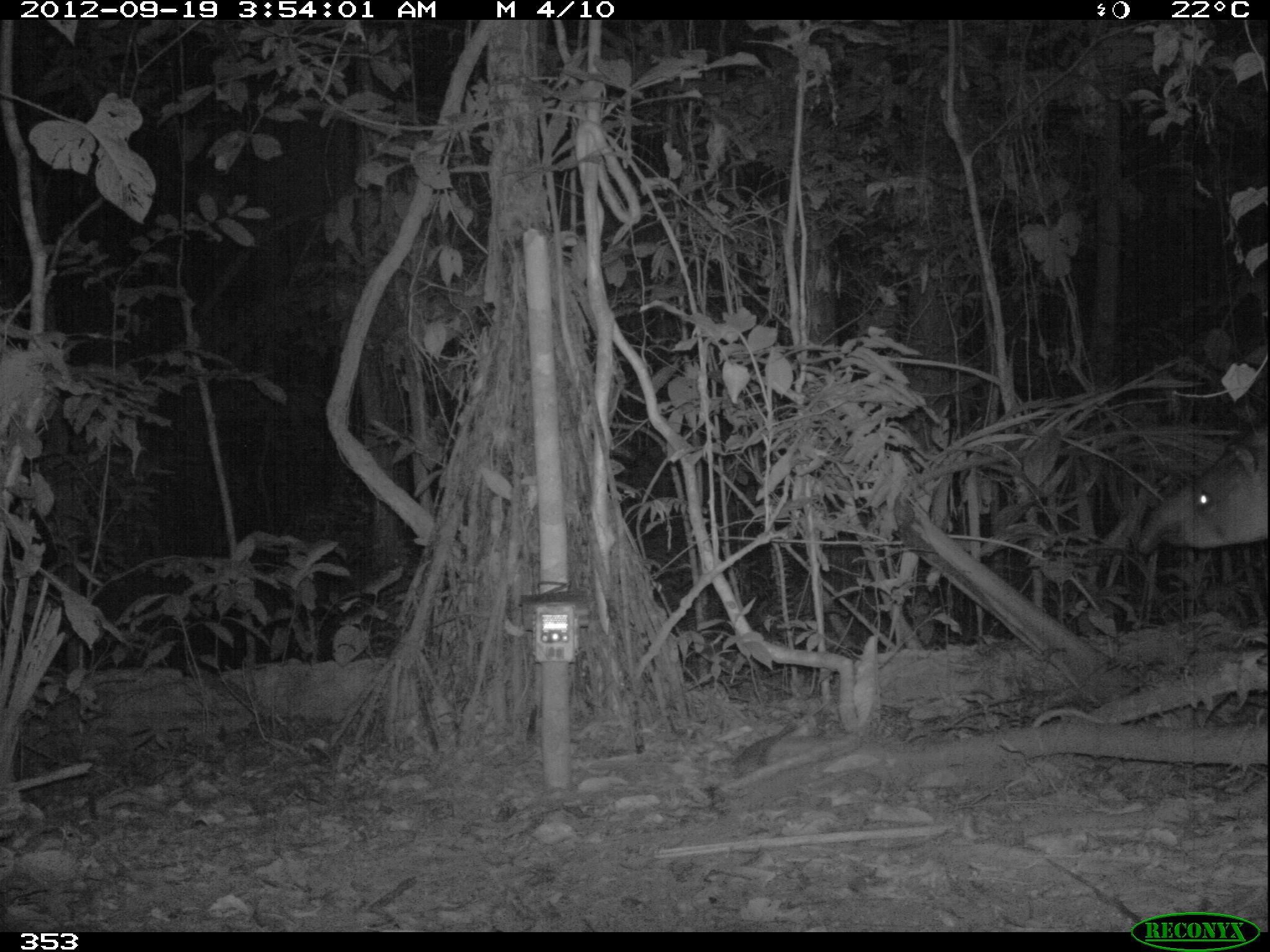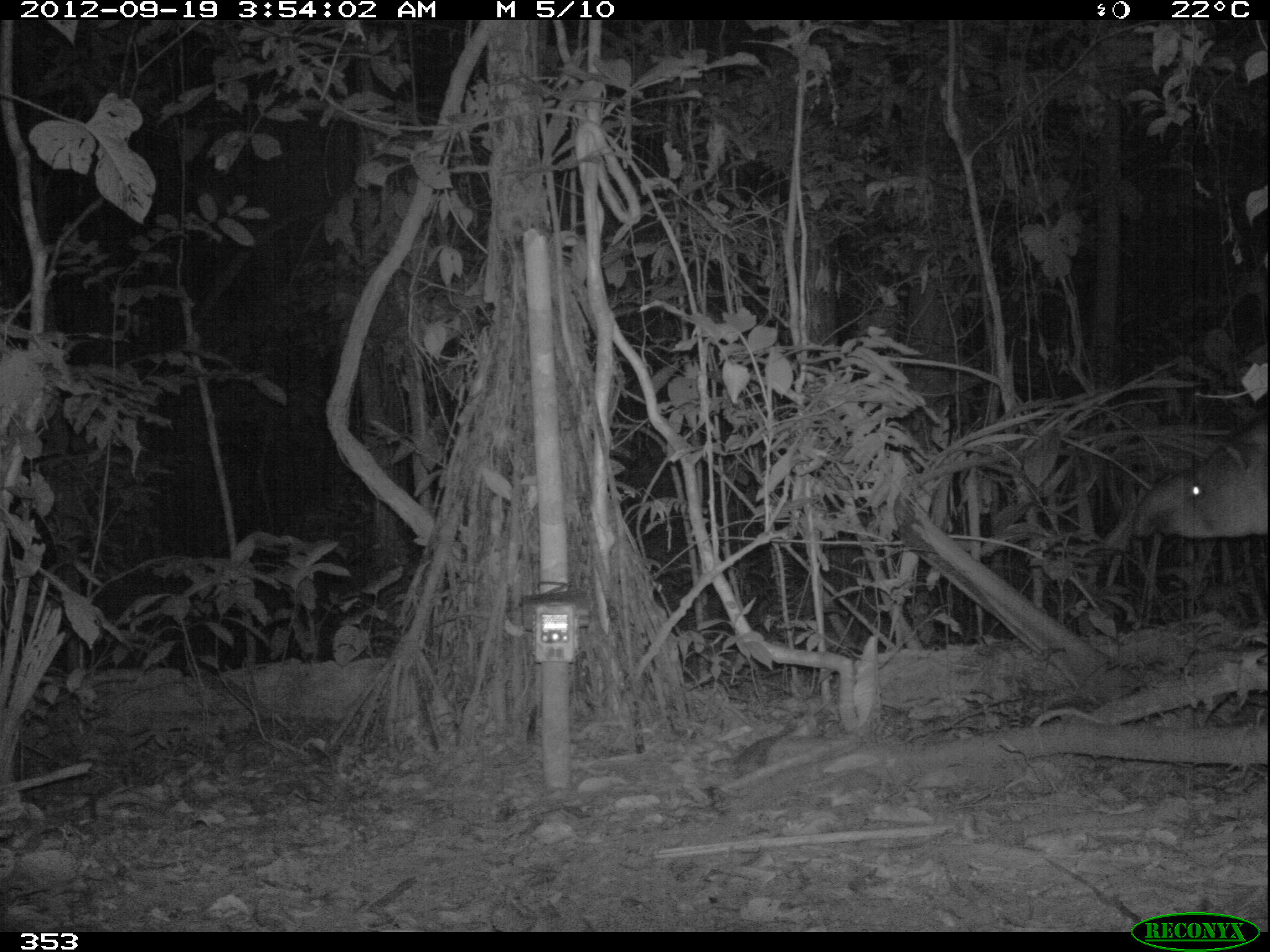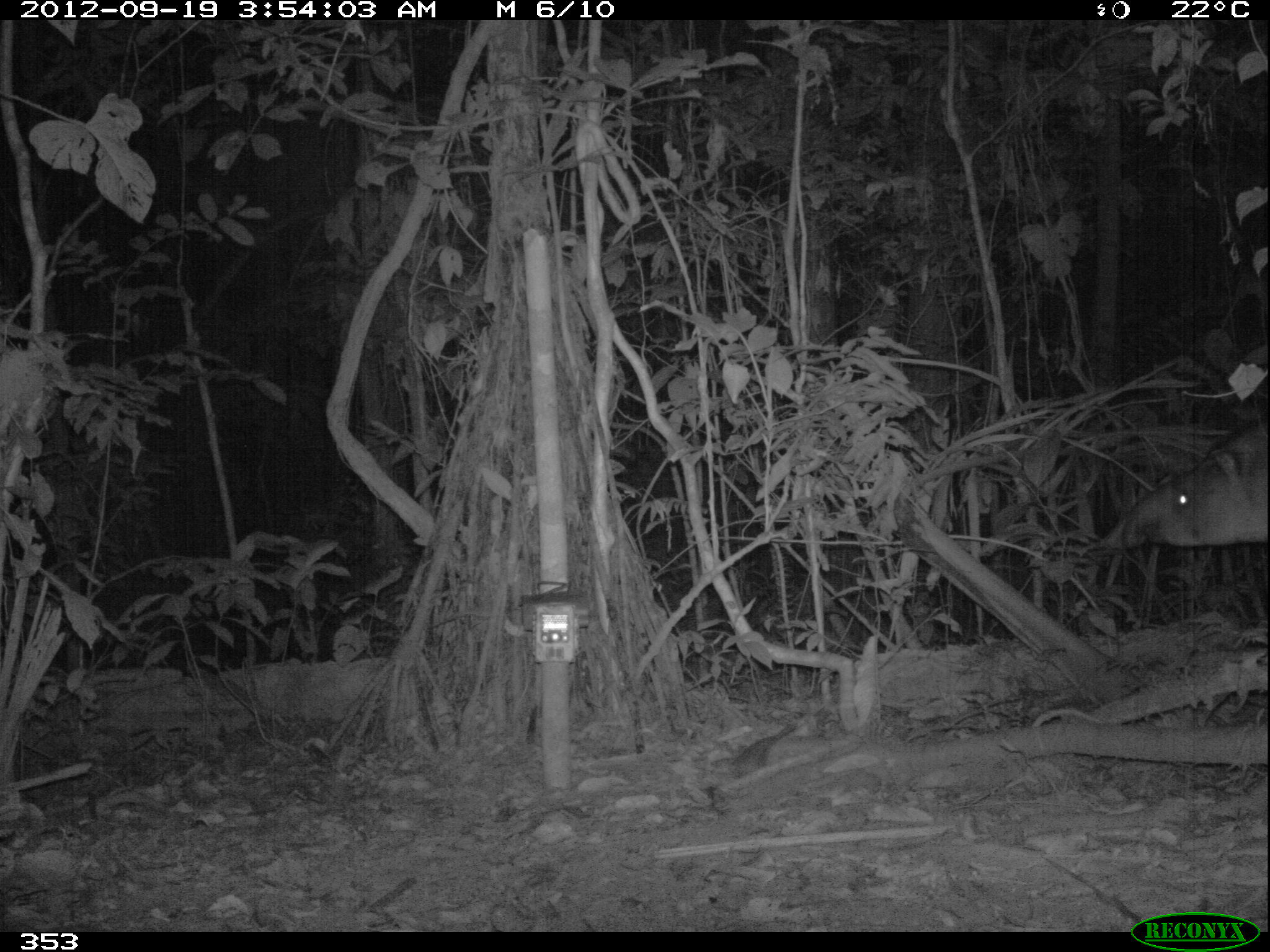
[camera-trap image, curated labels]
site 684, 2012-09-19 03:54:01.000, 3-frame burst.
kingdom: Animalia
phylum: Chordata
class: Mammalia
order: Perissodactyla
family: Tapiridae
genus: Tapirus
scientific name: Tapirus terrestris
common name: south american tapir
Tapirus terrestris (south american tapir).